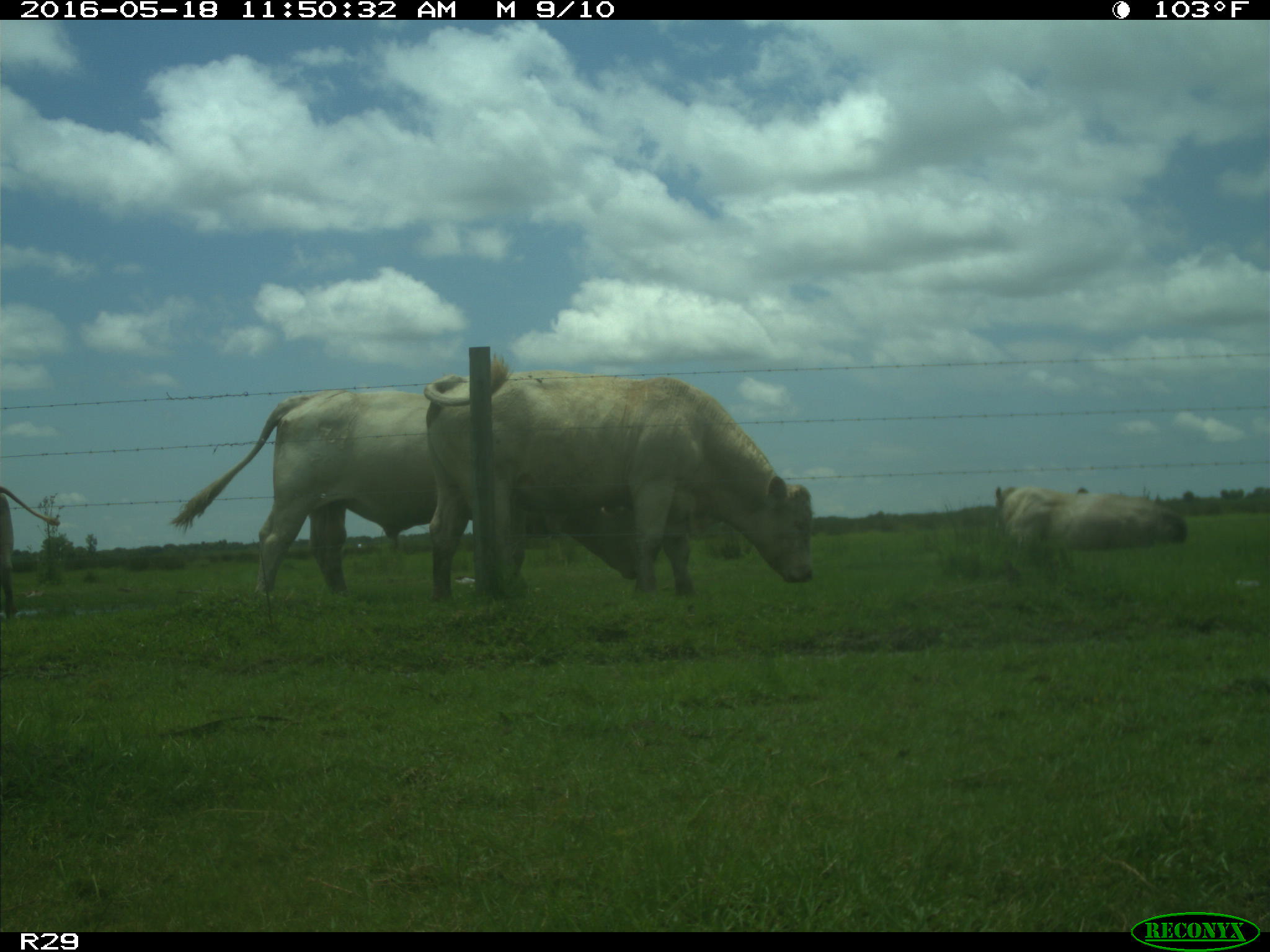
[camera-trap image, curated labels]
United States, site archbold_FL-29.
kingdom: Animalia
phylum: Chordata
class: Mammalia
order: Artiodactyla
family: Bovidae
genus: Bos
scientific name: Bos taurus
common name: domestic cow